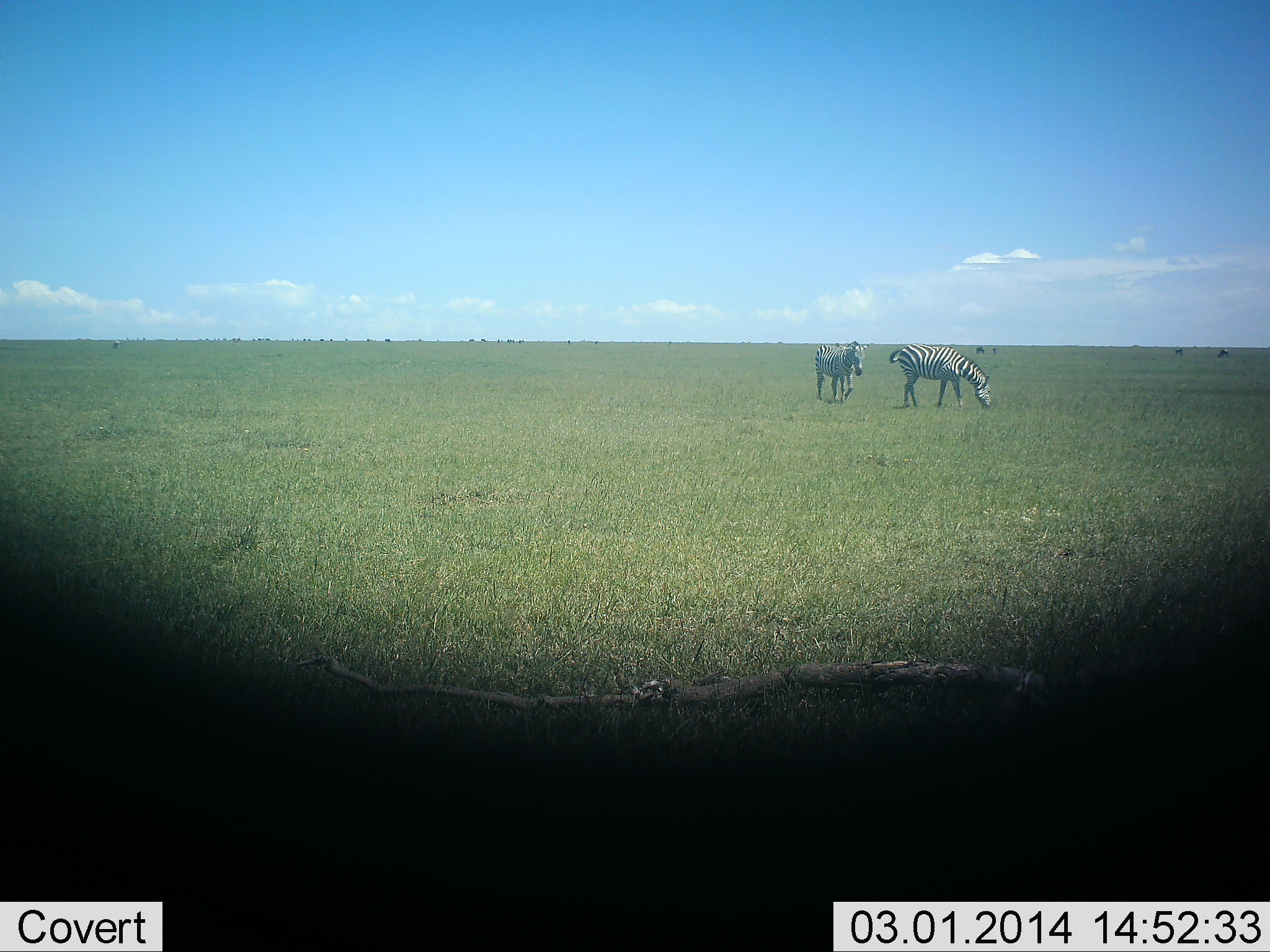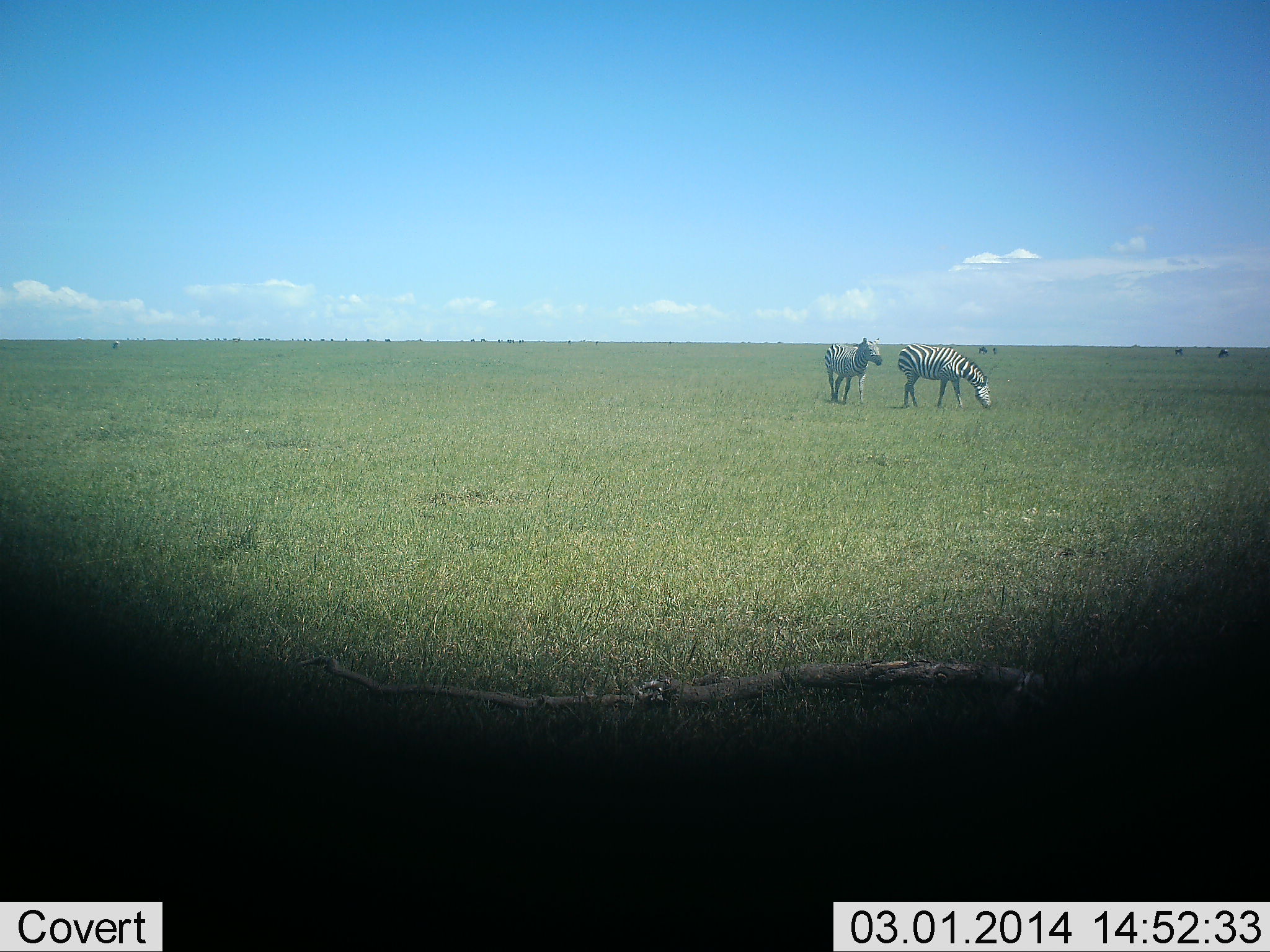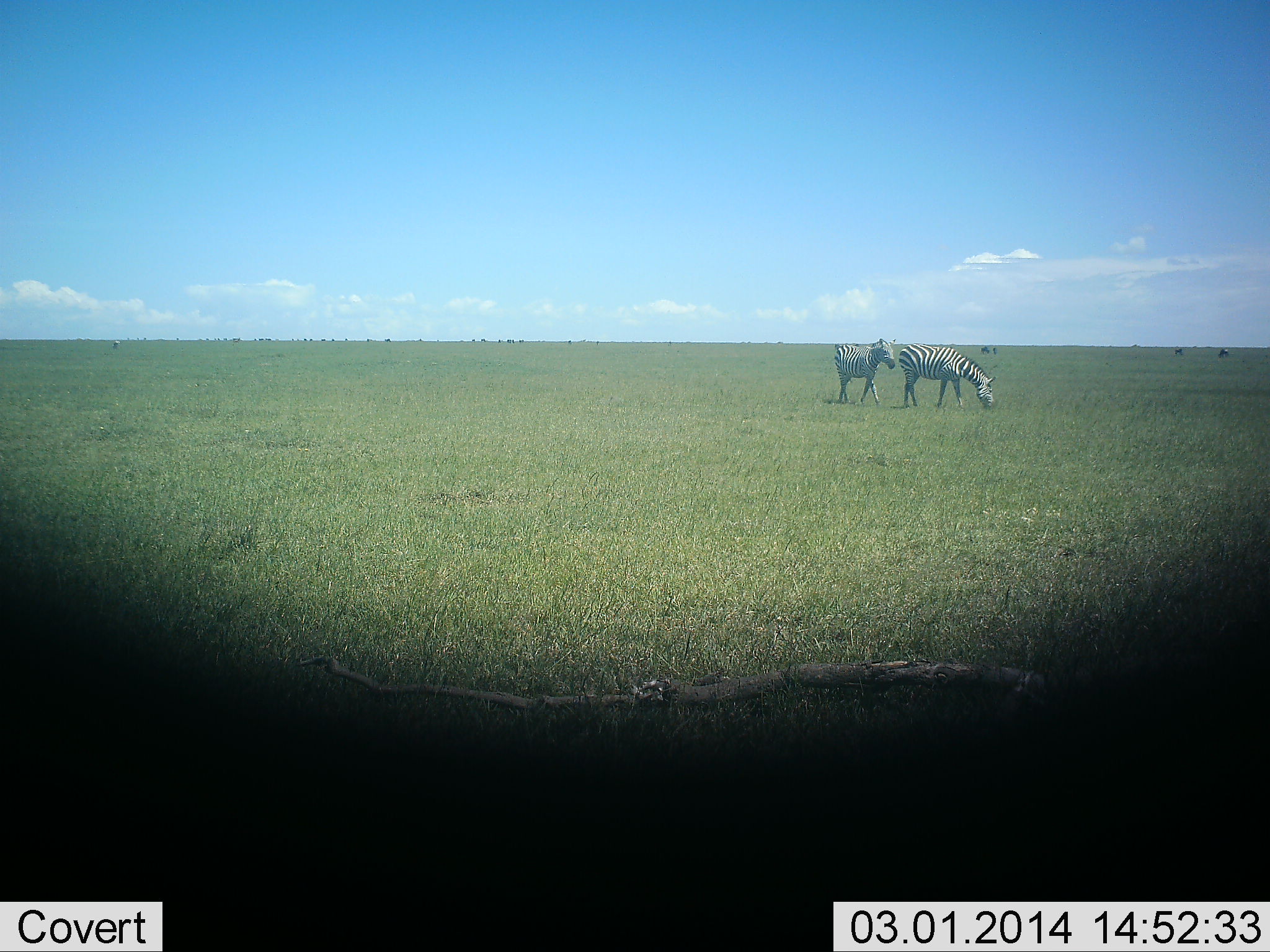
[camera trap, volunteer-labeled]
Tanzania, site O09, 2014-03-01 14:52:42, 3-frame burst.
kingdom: Animalia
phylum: Chordata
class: Mammalia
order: Perissodactyla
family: Equidae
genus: Equus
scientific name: Equus quagga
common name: plains zebra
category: zebra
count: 2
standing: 25%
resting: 0%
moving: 100%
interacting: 0%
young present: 0%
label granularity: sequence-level